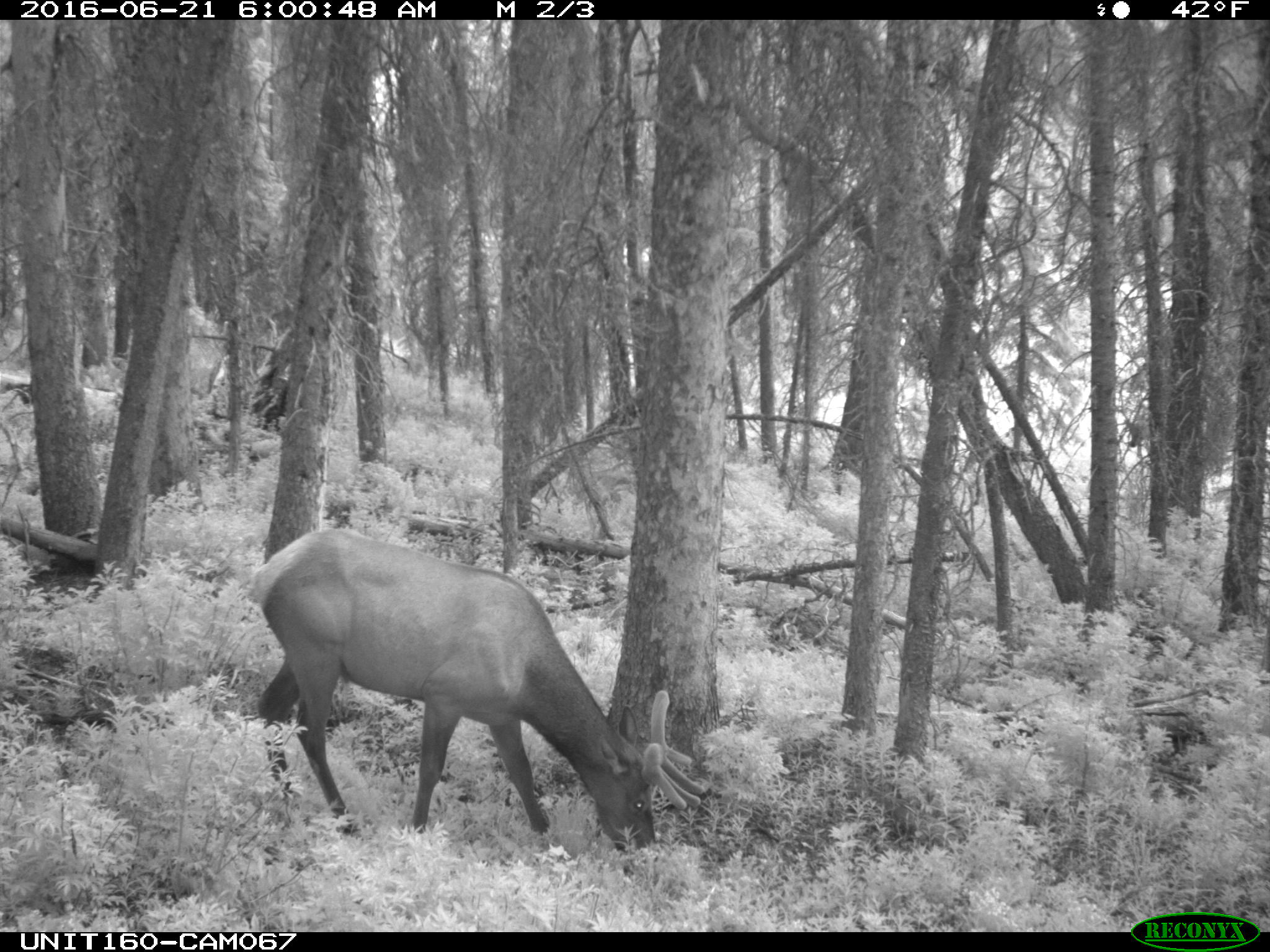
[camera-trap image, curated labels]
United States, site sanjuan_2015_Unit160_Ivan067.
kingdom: Animalia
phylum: Chordata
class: Mammalia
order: Artiodactyla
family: Cervidae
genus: Cervus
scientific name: Cervus elaphus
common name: red deer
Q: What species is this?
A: Cervus elaphus (red deer).